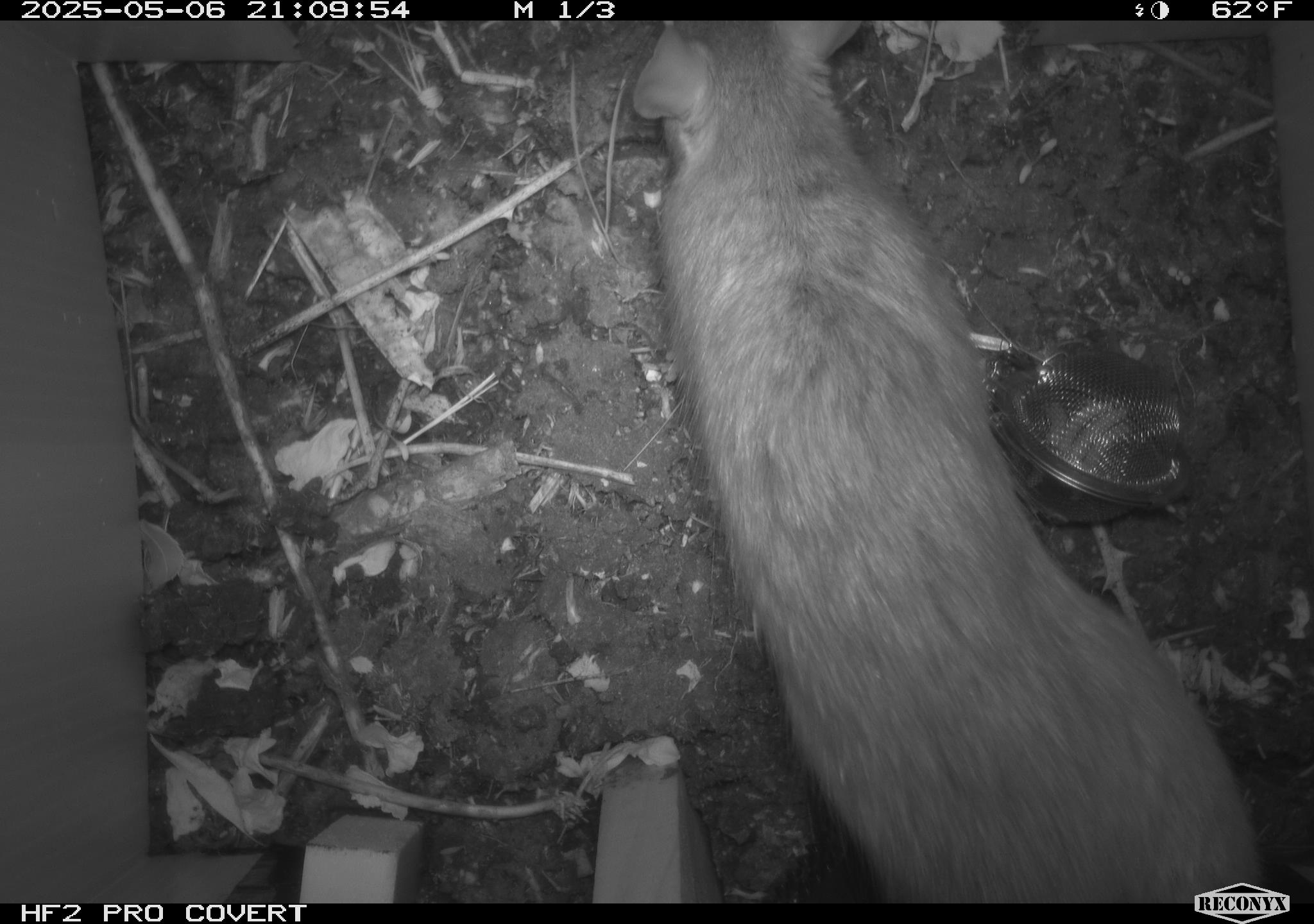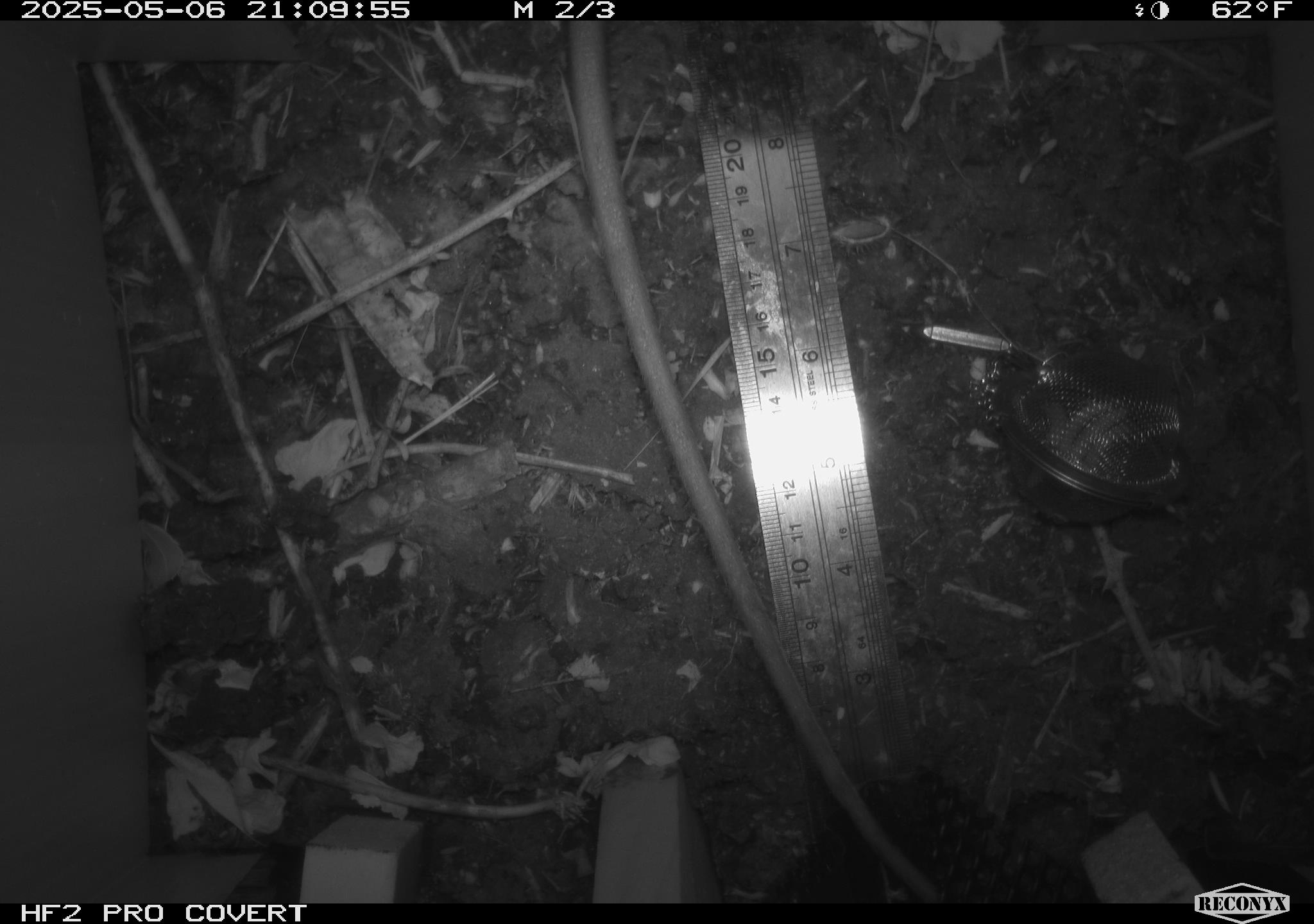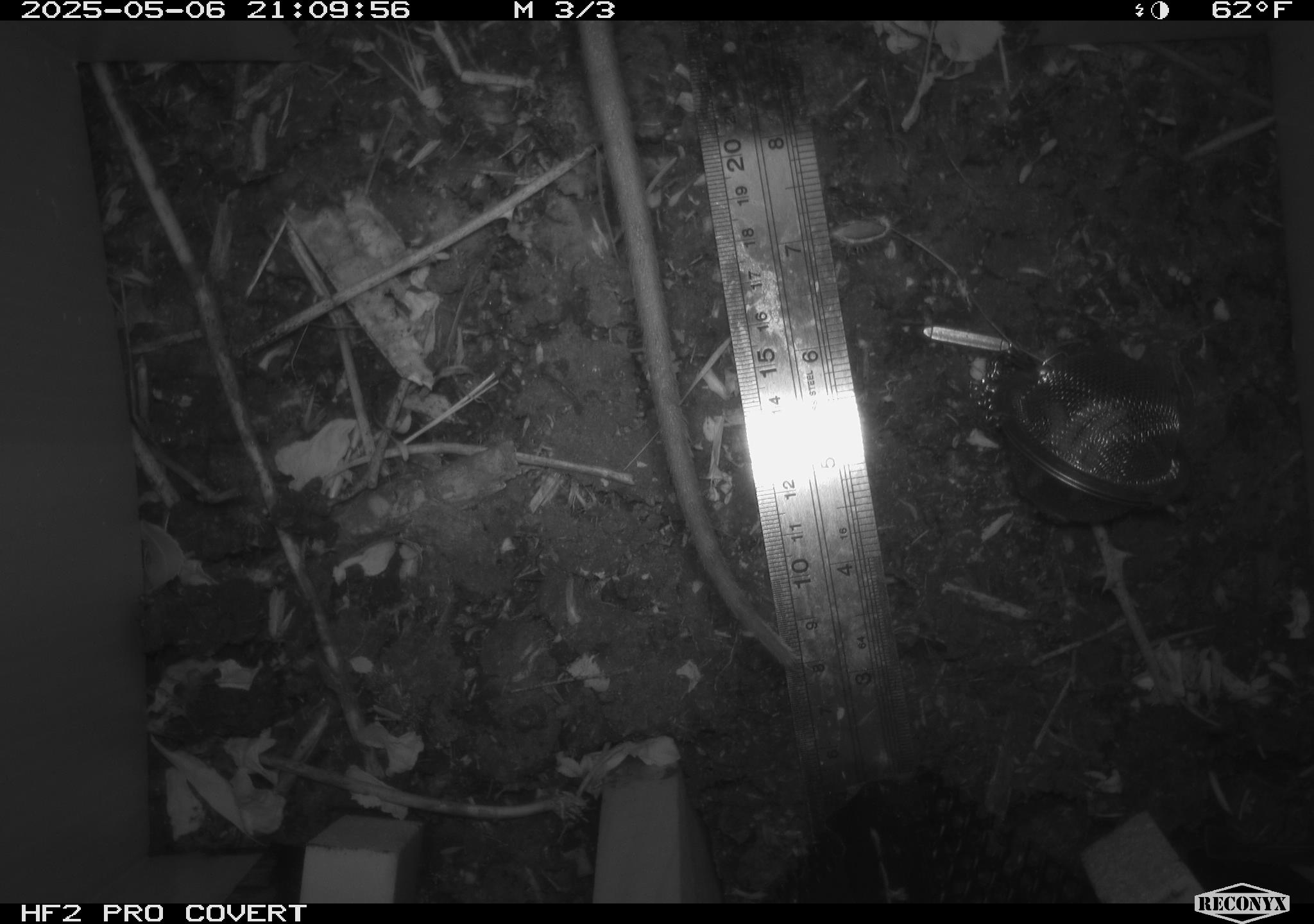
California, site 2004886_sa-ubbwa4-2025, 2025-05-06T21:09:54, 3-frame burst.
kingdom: Animalia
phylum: Chordata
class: Mammalia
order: Rodentia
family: Muridae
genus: Rattus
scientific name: Rattus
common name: rat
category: rattus species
Rattus species (rat) (Rattus).